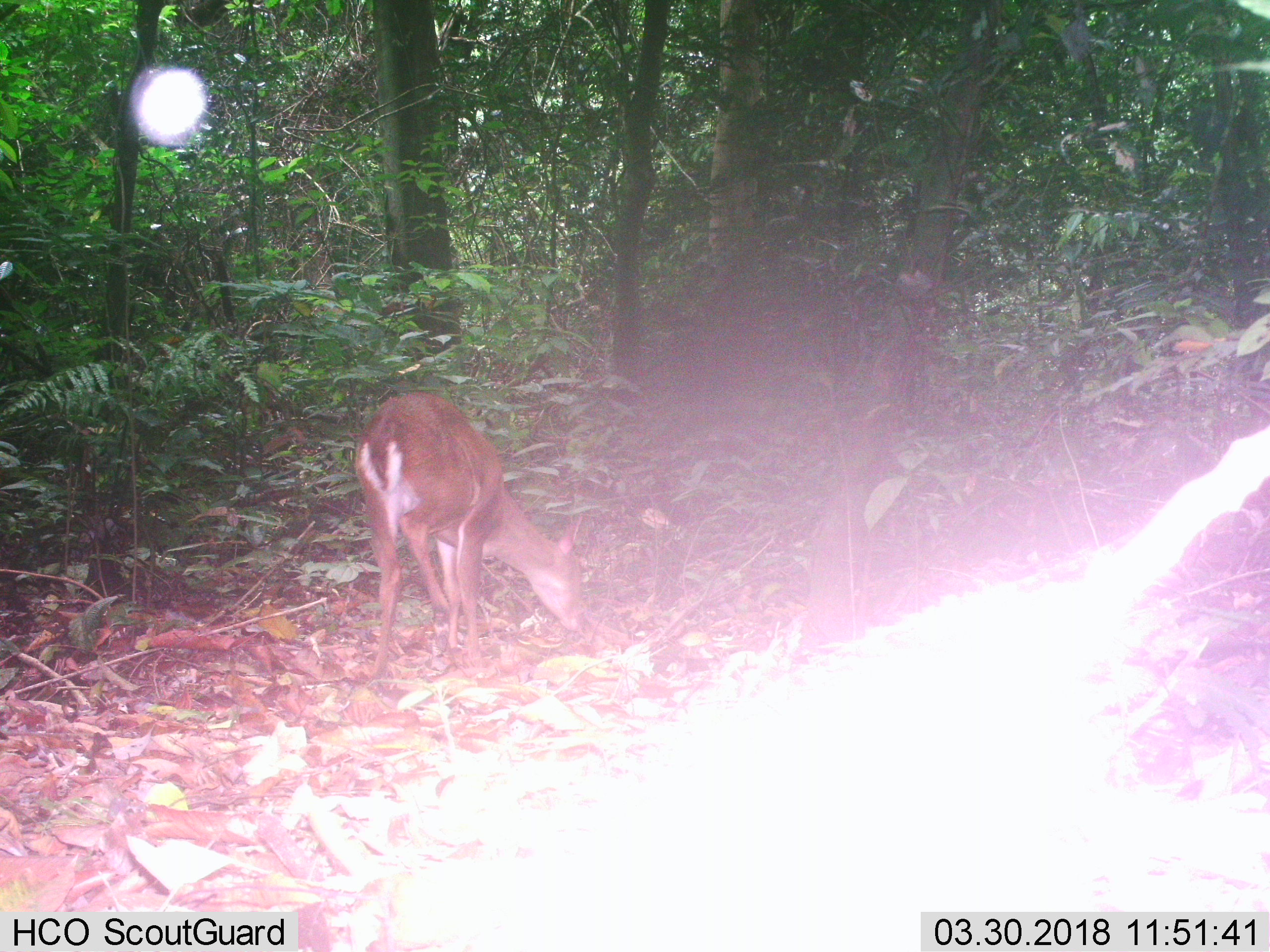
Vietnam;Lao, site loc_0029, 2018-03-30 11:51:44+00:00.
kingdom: Animalia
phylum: Chordata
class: Mammalia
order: Artiodactyla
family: Cervidae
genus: Muntiacus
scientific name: Muntiacus vuquangensis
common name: large-antlered muntjac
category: large antlered muntjac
Large antlered muntjac (large-antlered muntjac) (Muntiacus vuquangensis). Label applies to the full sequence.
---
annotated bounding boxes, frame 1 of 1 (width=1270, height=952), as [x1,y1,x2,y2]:
large antlered muntjac: [353,390,584,687]